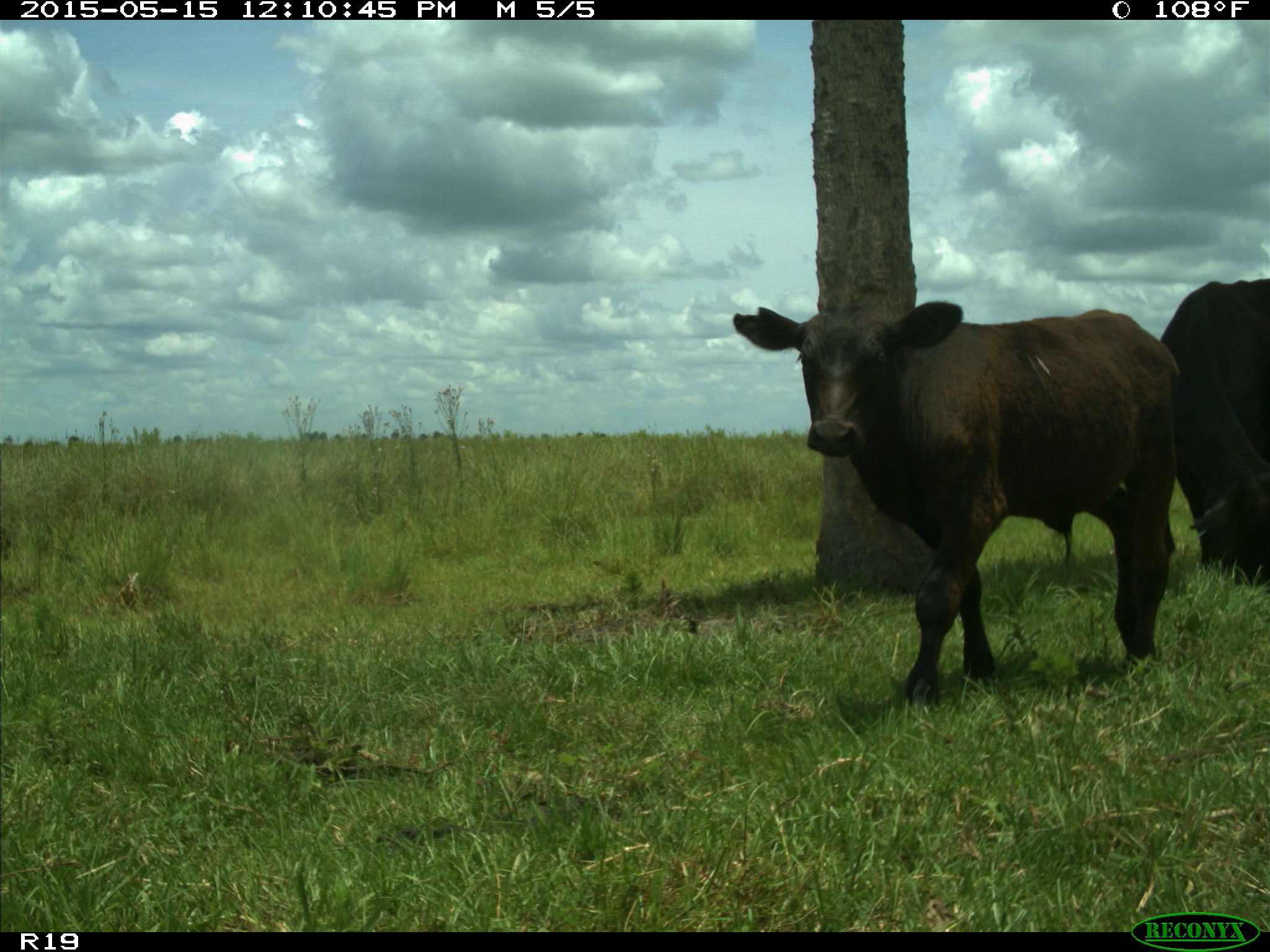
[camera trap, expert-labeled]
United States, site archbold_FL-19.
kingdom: Animalia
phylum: Chordata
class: Mammalia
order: Artiodactyla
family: Bovidae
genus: Bos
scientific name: Bos taurus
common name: domestic cow